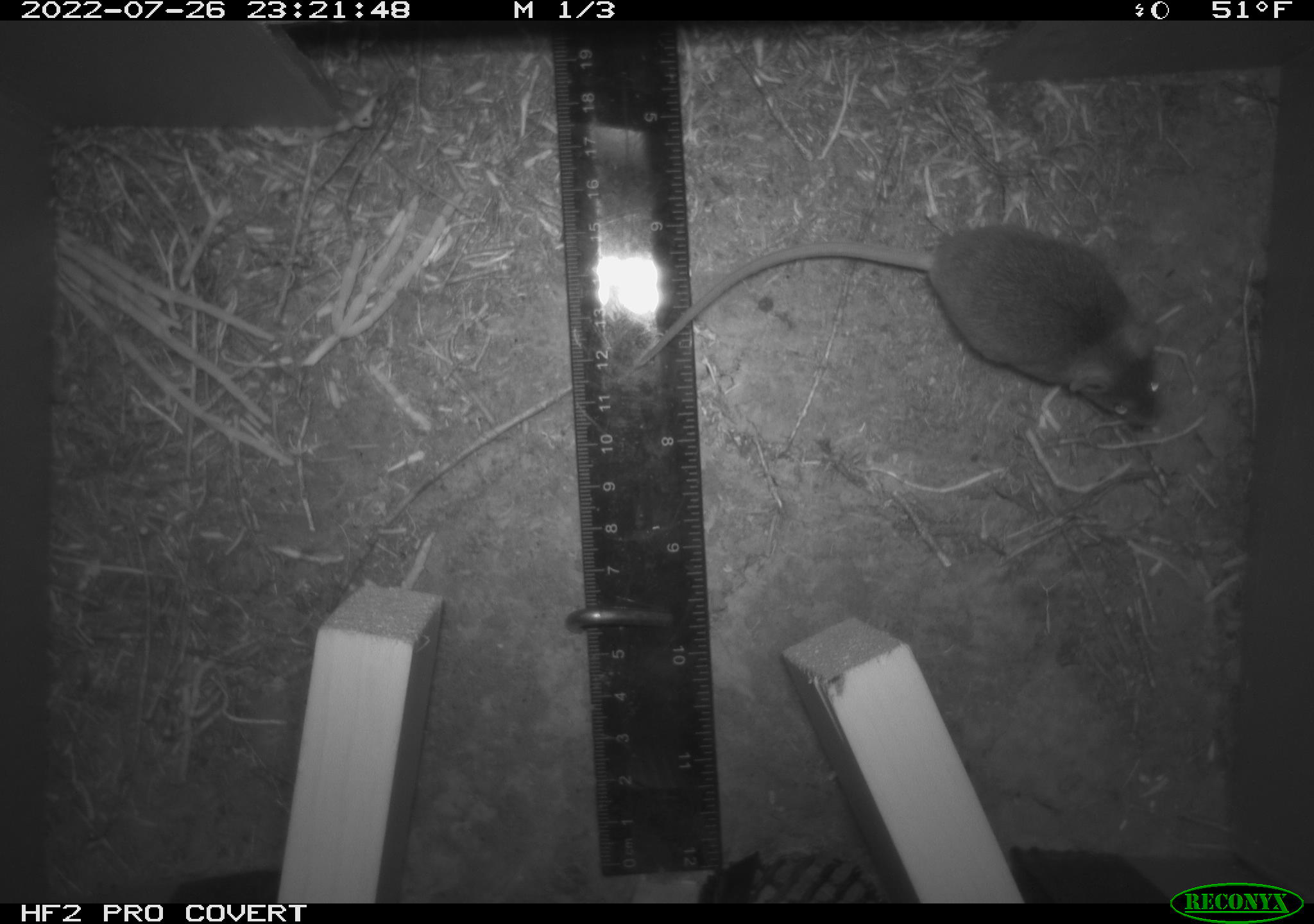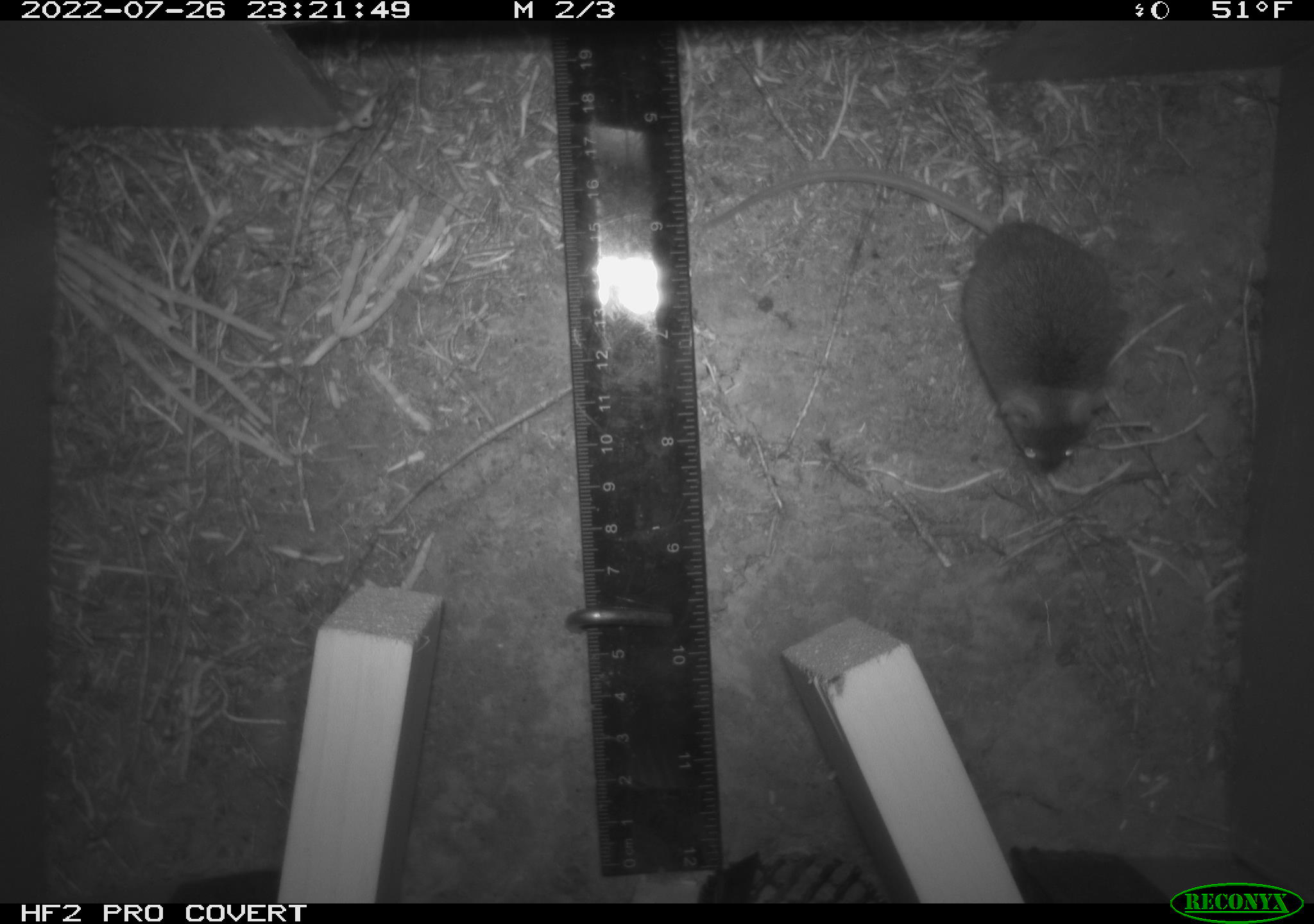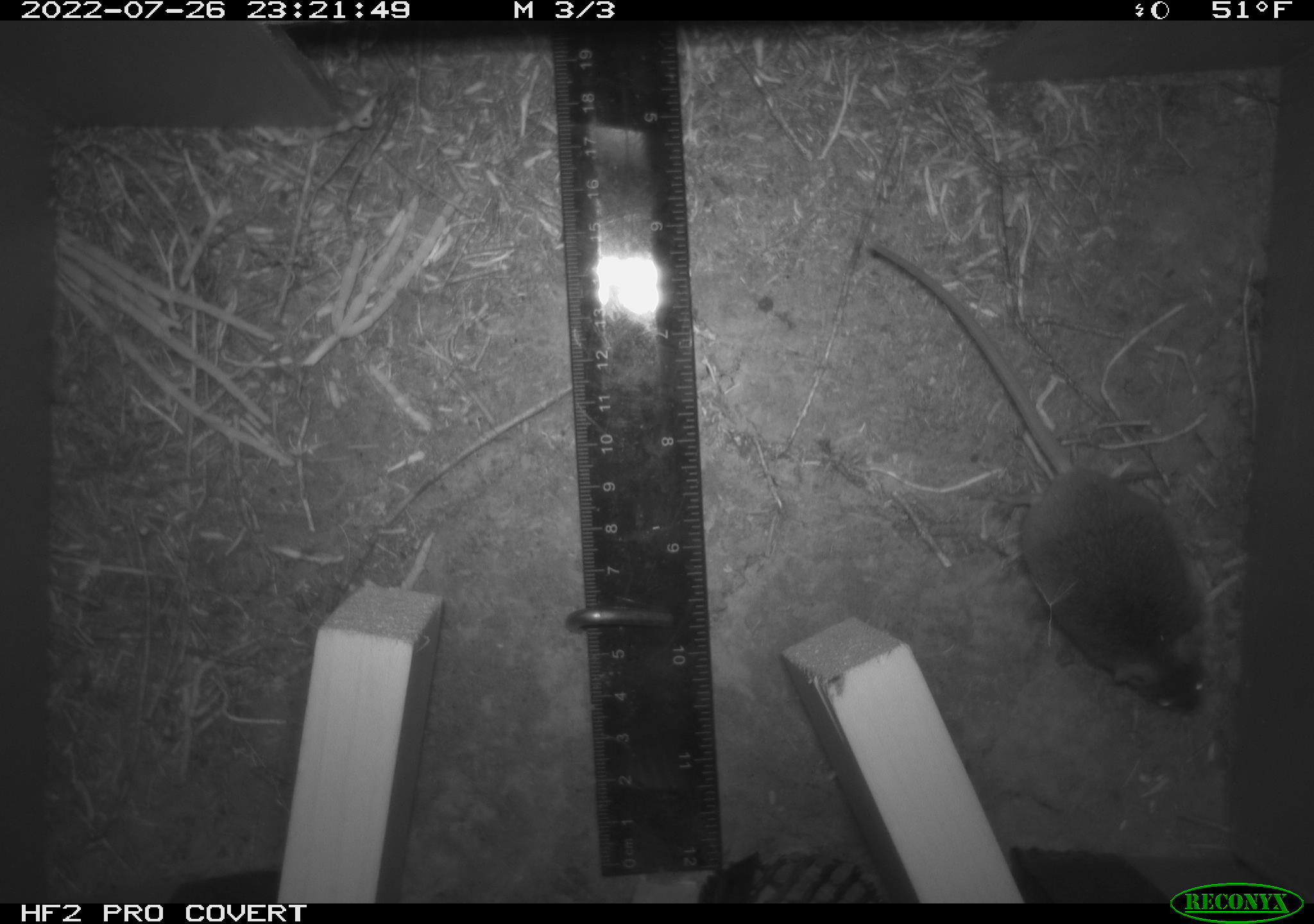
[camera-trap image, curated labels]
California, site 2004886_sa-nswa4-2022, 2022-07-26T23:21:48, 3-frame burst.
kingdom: Animalia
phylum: Chordata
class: Mammalia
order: Rodentia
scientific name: Rodentia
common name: rodent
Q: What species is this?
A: Rodent (Rodentia).